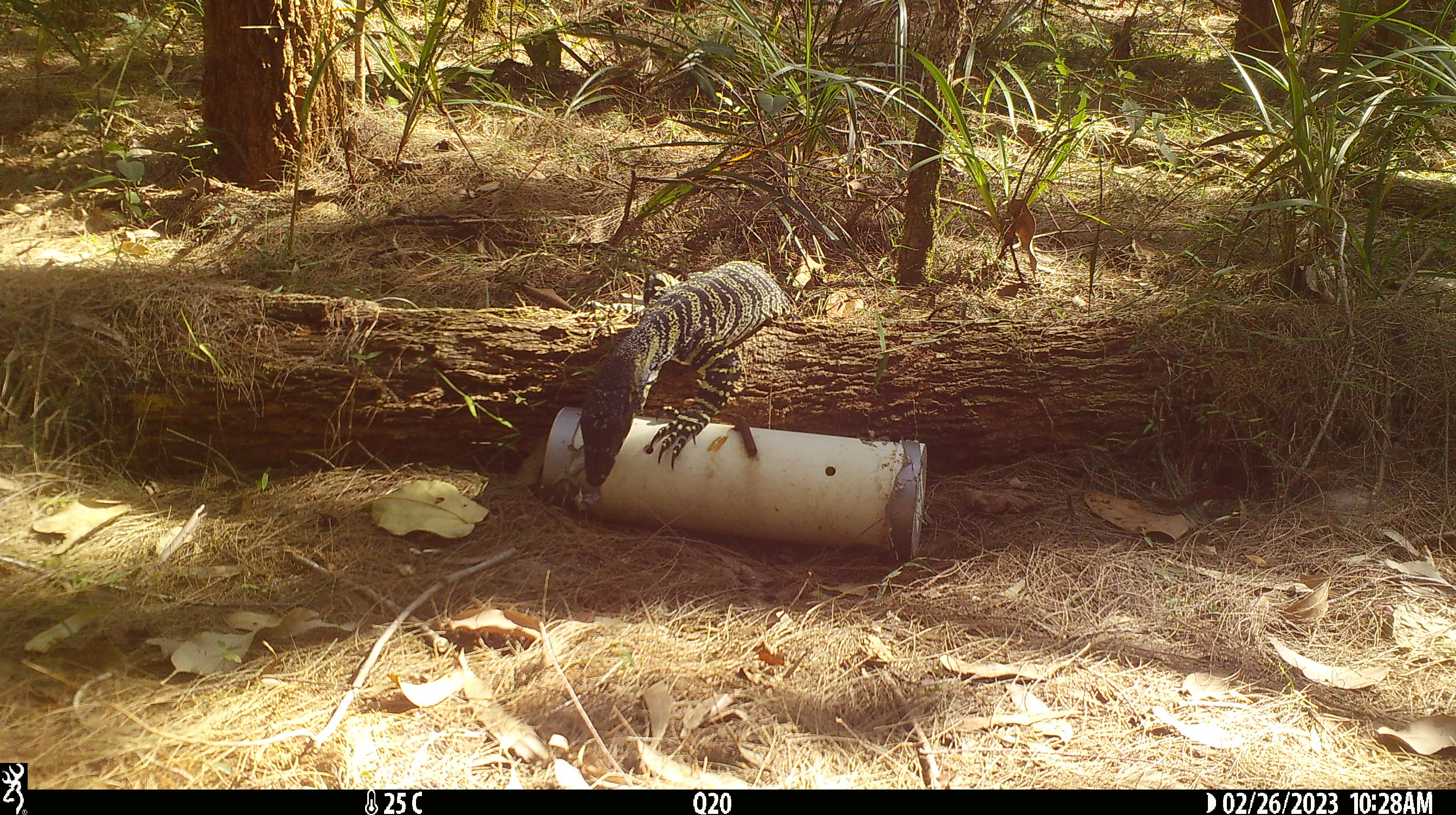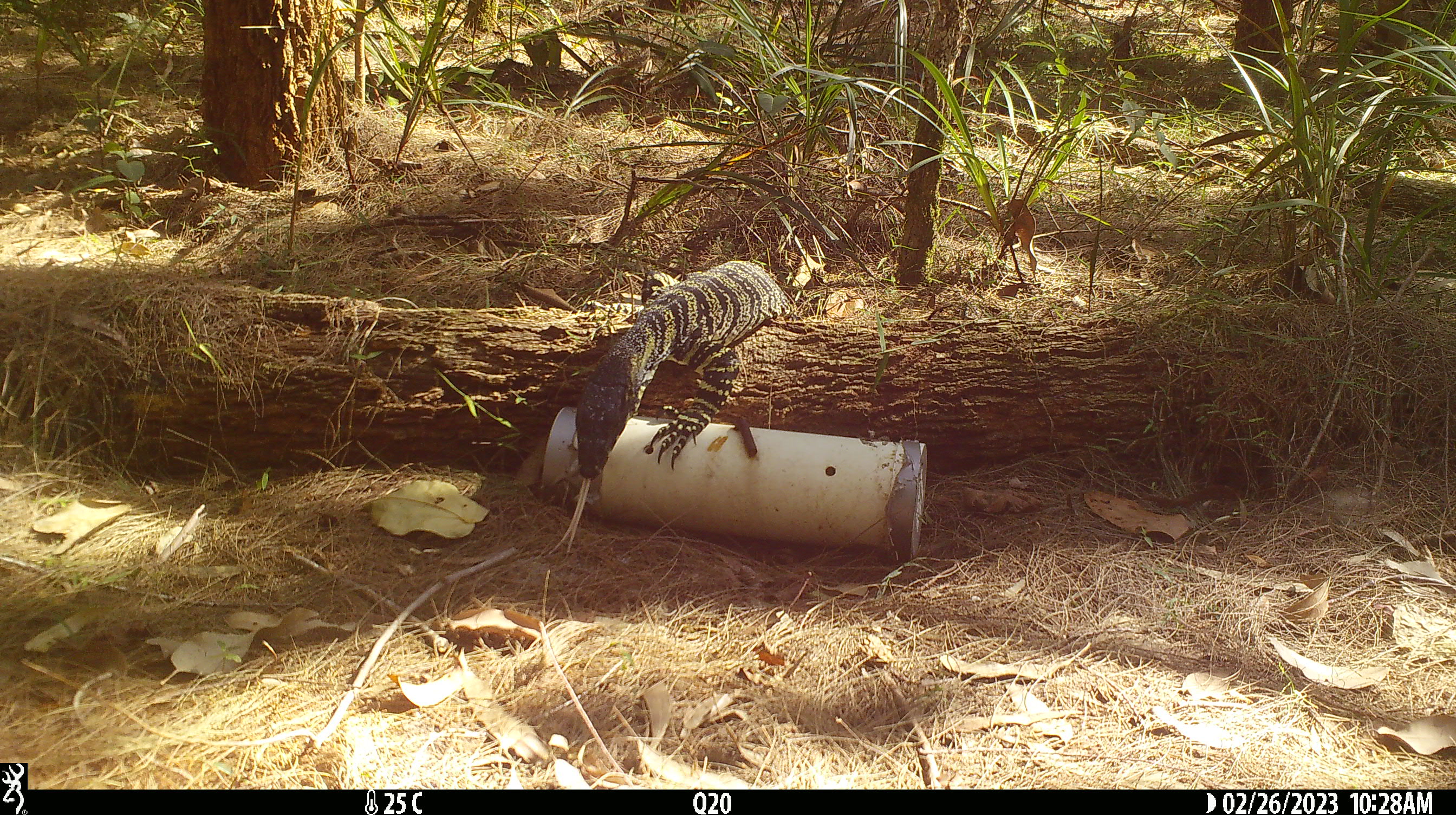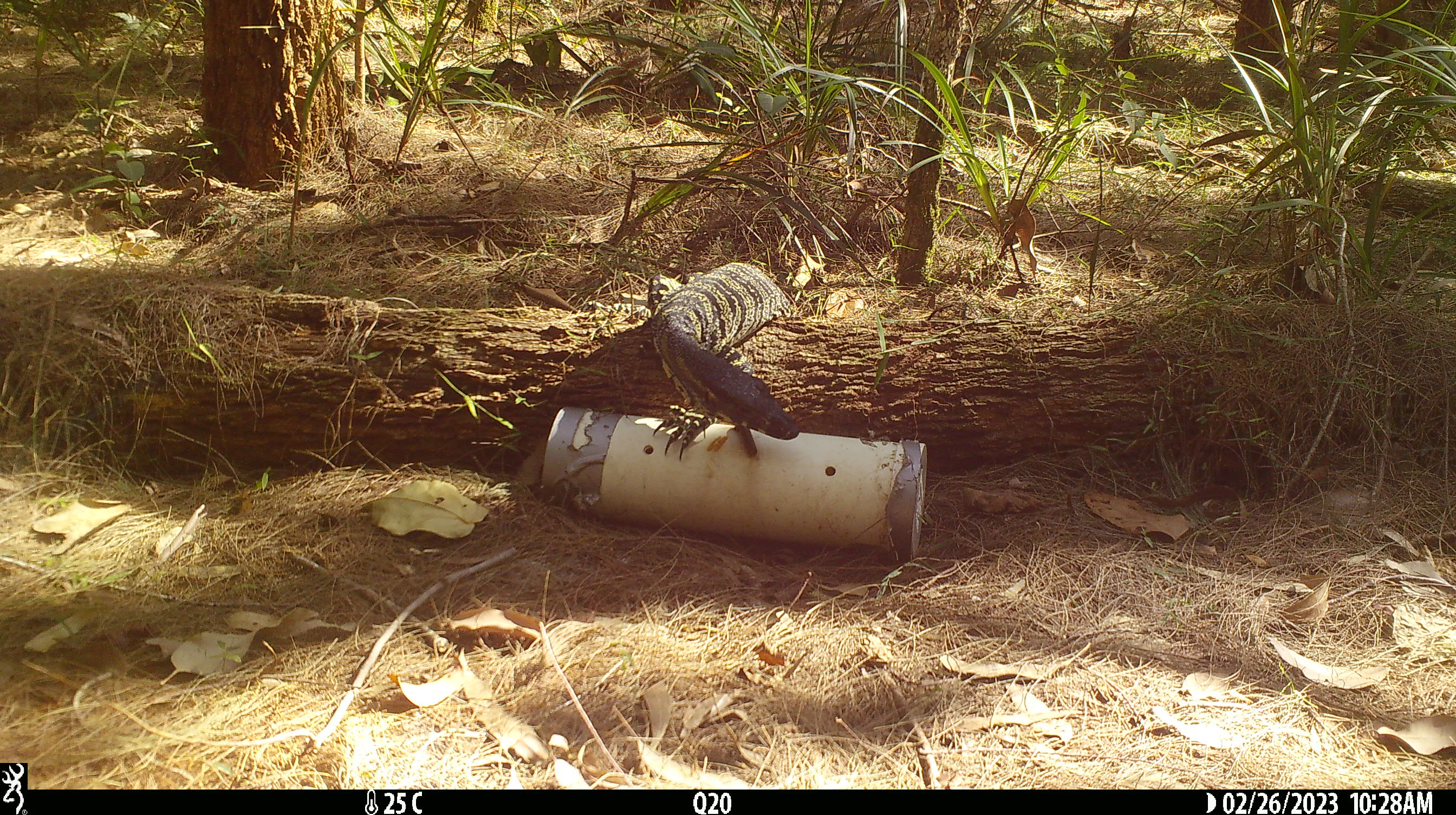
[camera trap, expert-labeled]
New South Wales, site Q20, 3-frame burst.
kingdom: Animalia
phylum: Chordata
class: Reptilia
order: Squamata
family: Varanidae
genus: Varanus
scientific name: Varanus varius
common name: lace monitor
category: goanna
Goanna (lace monitor) (Varanus varius).